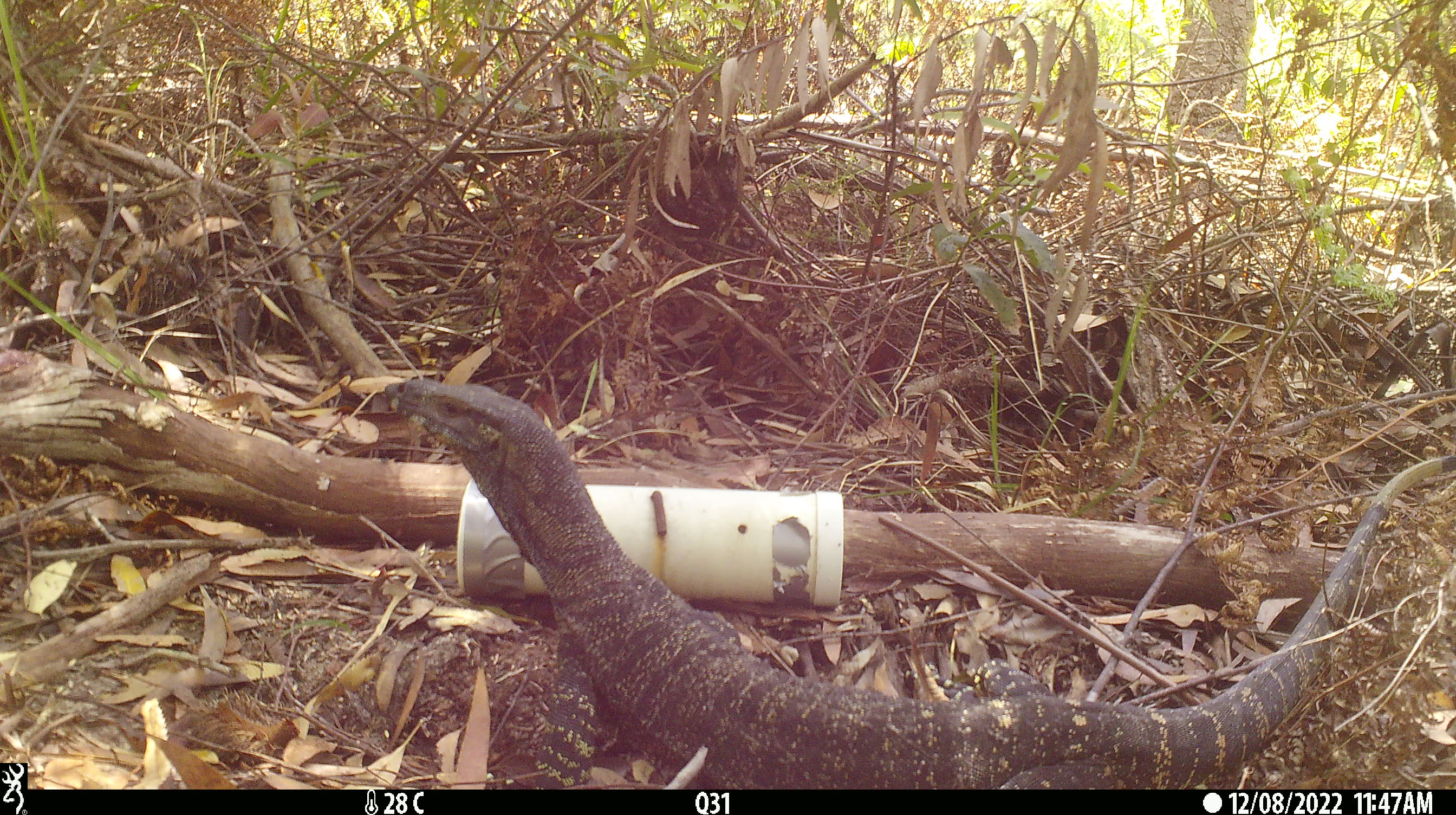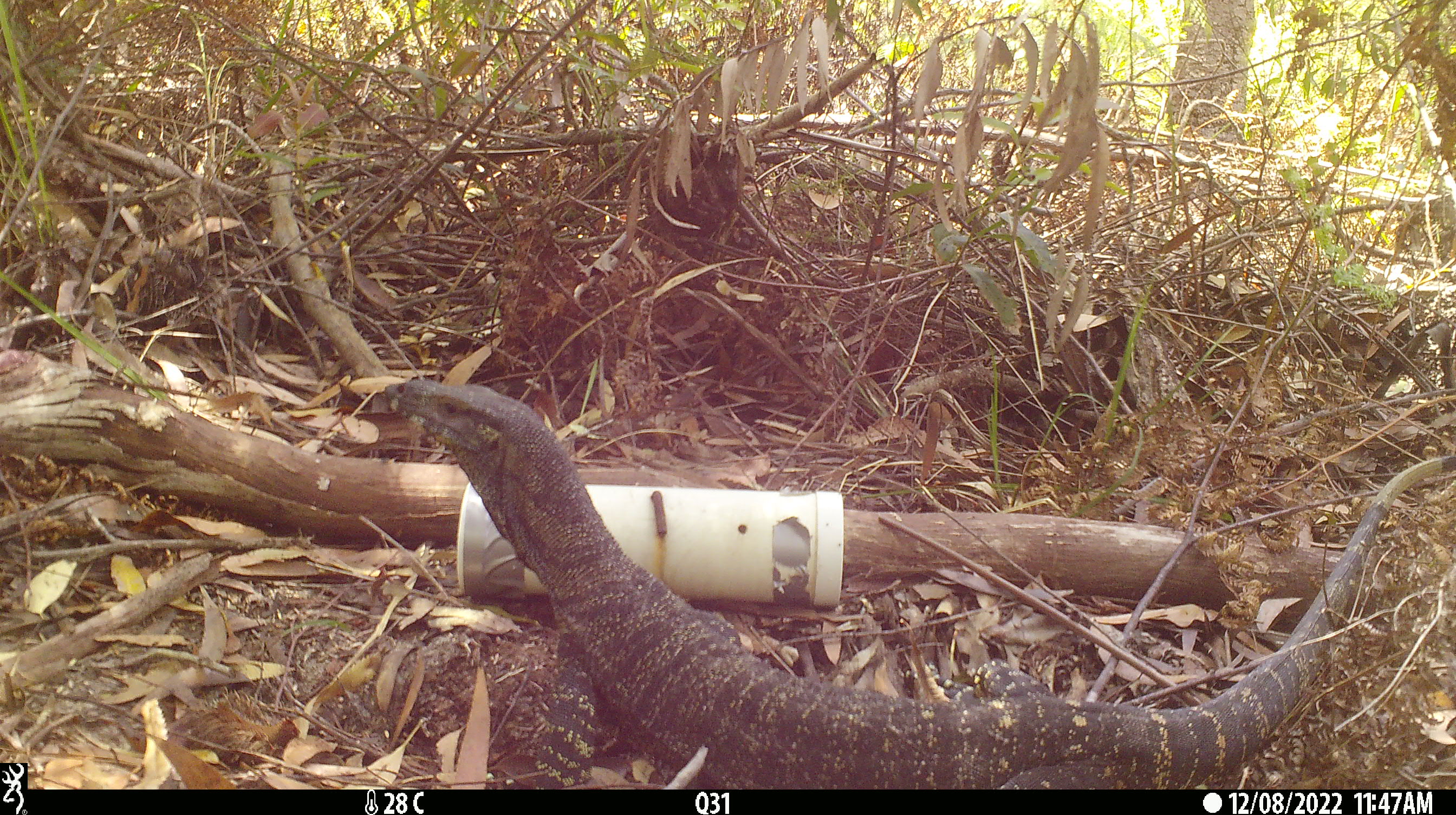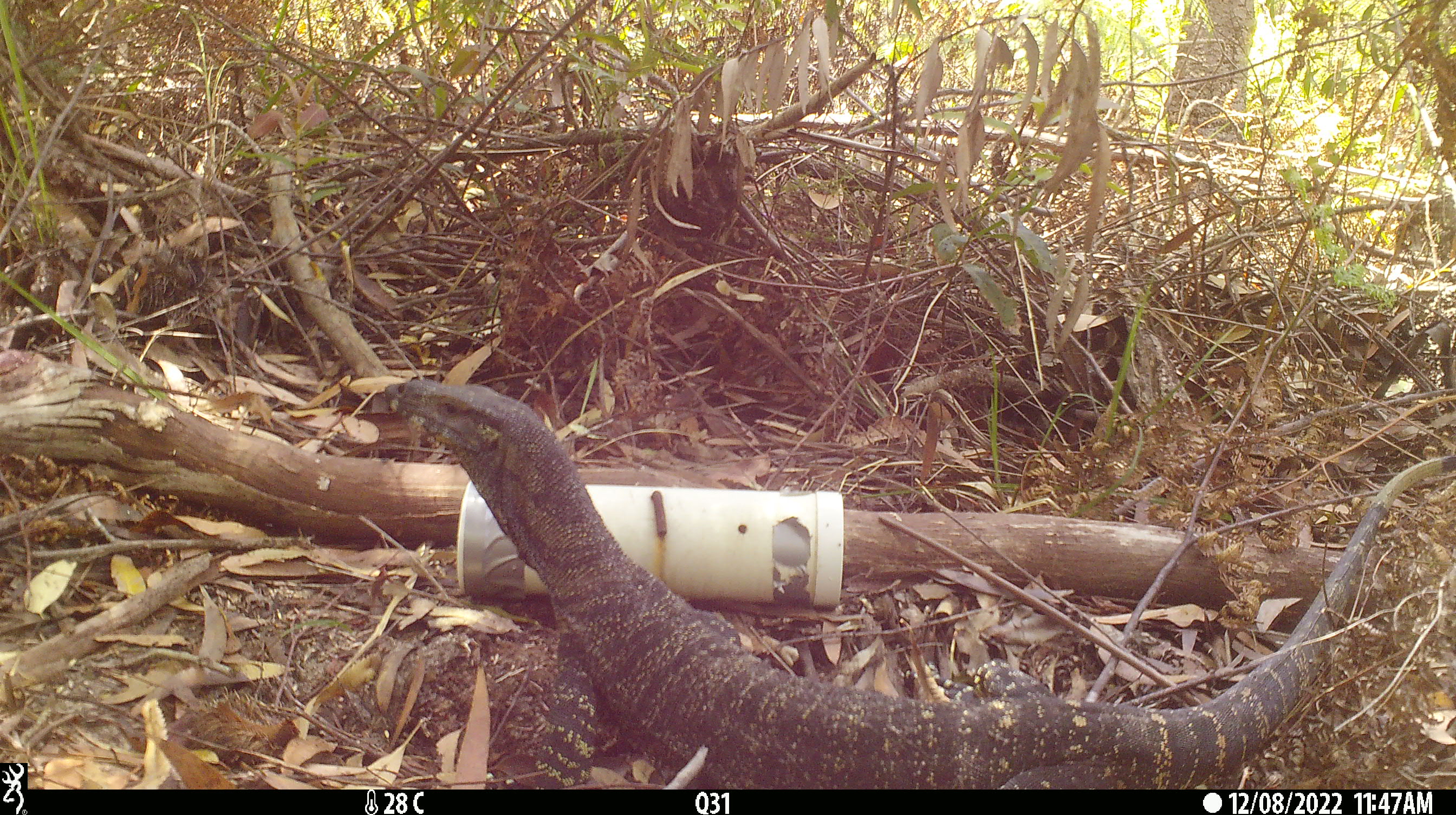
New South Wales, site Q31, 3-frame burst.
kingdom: Animalia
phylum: Chordata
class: Reptilia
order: Squamata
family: Varanidae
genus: Varanus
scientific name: Varanus varius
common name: lace monitor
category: goanna